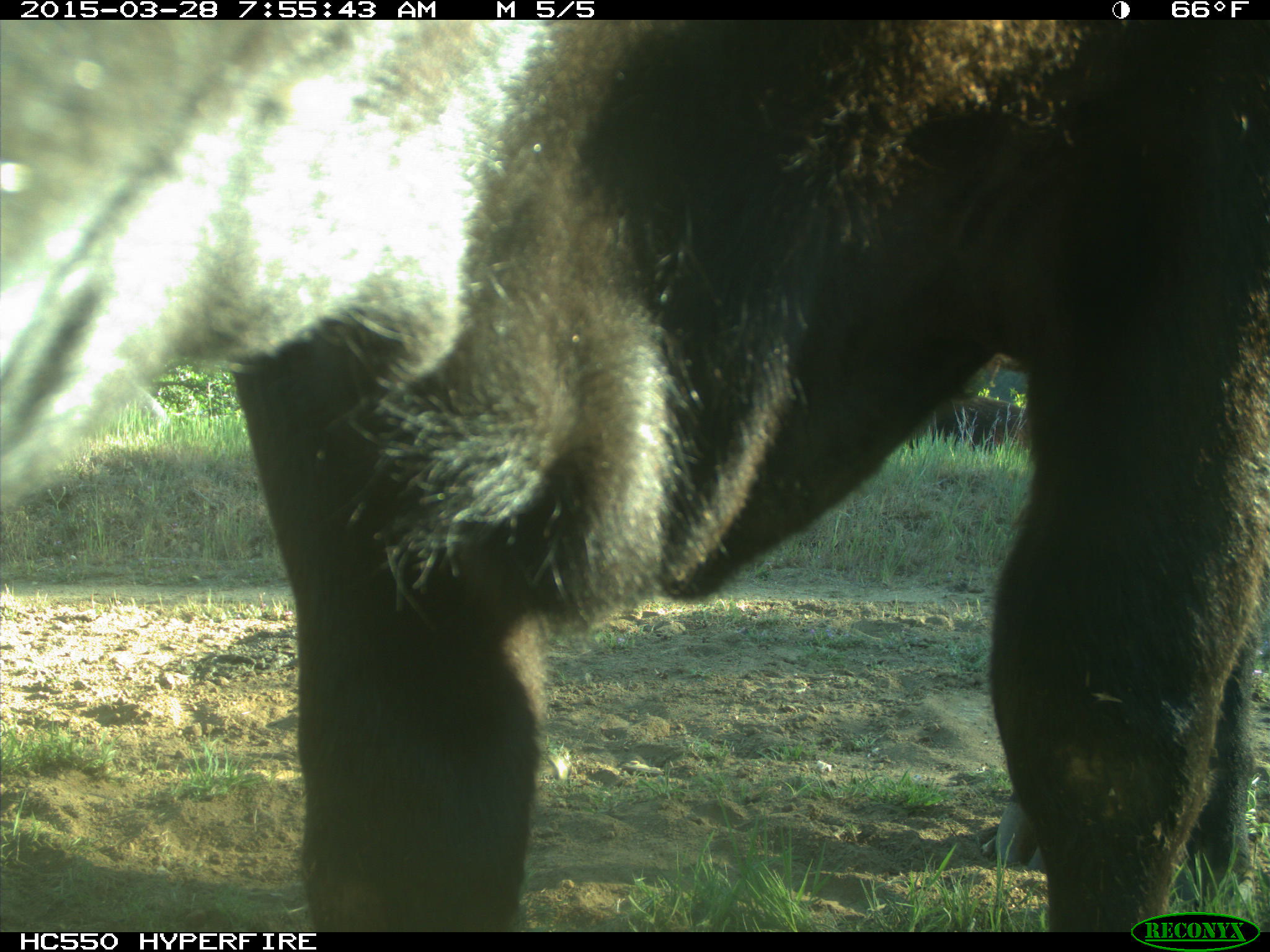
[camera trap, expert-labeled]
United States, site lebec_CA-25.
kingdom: Animalia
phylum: Chordata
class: Mammalia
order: Artiodactyla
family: Bovidae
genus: Bos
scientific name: Bos taurus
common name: domestic cow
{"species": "Bos taurus (domestic cow)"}